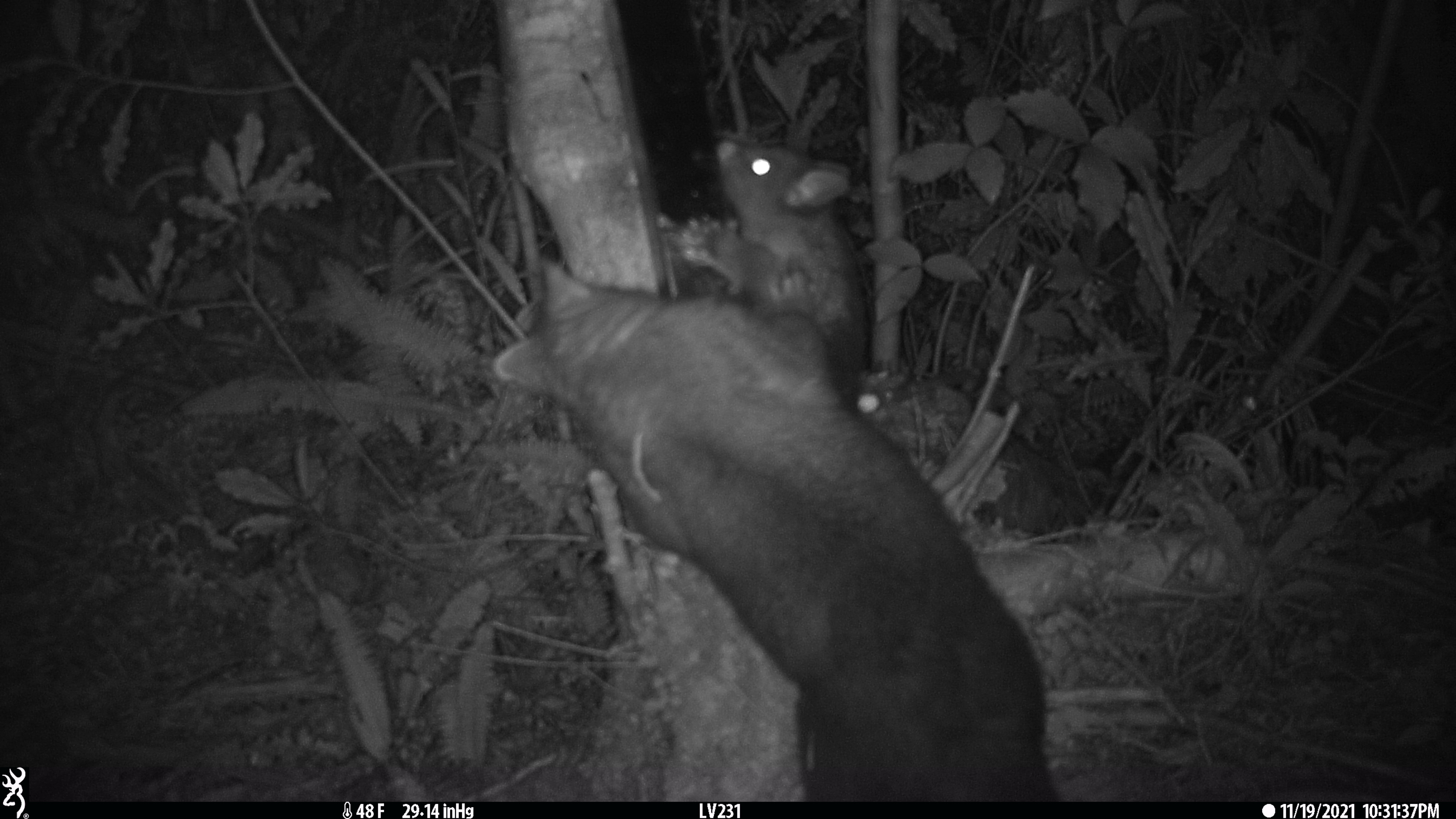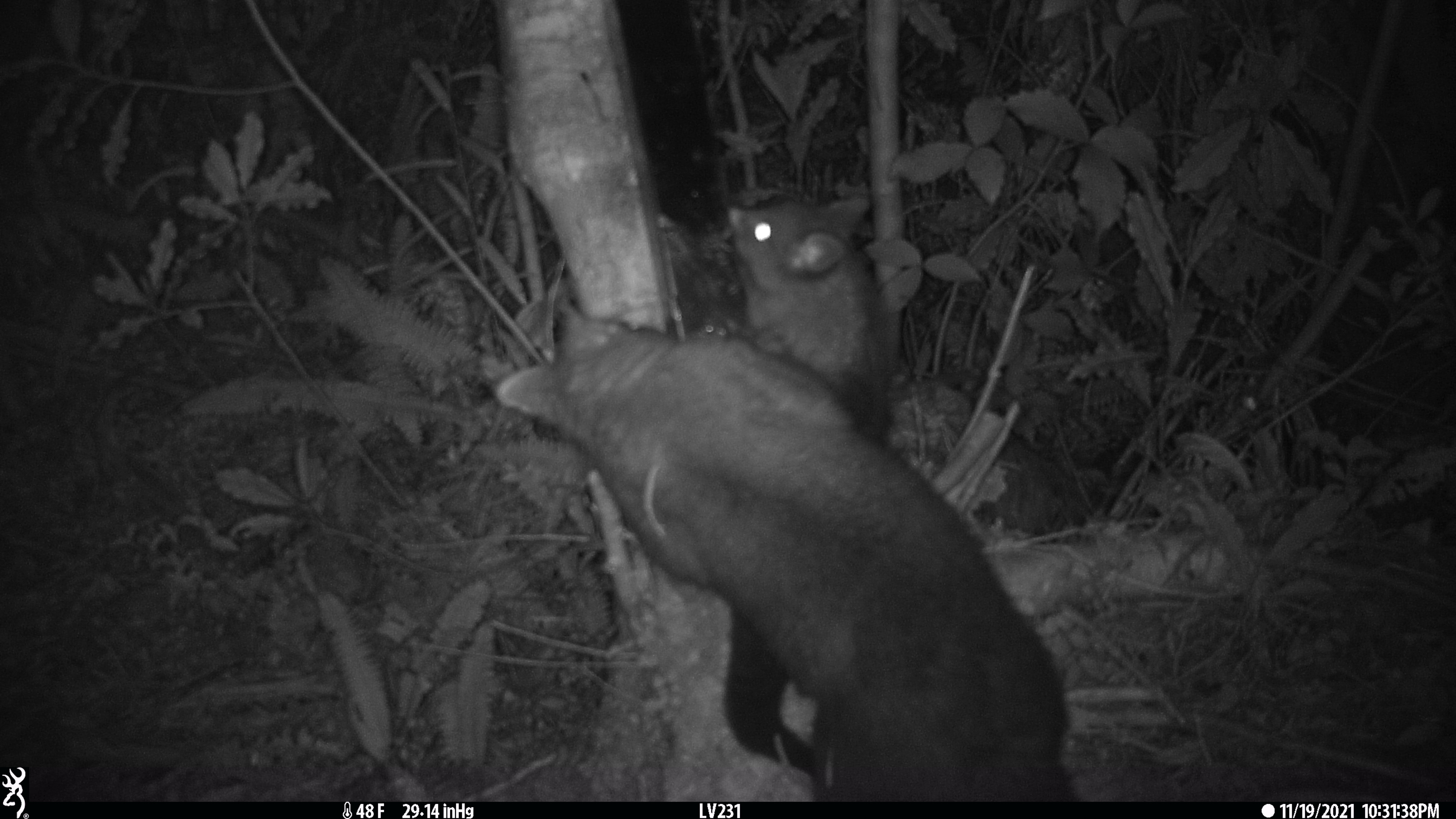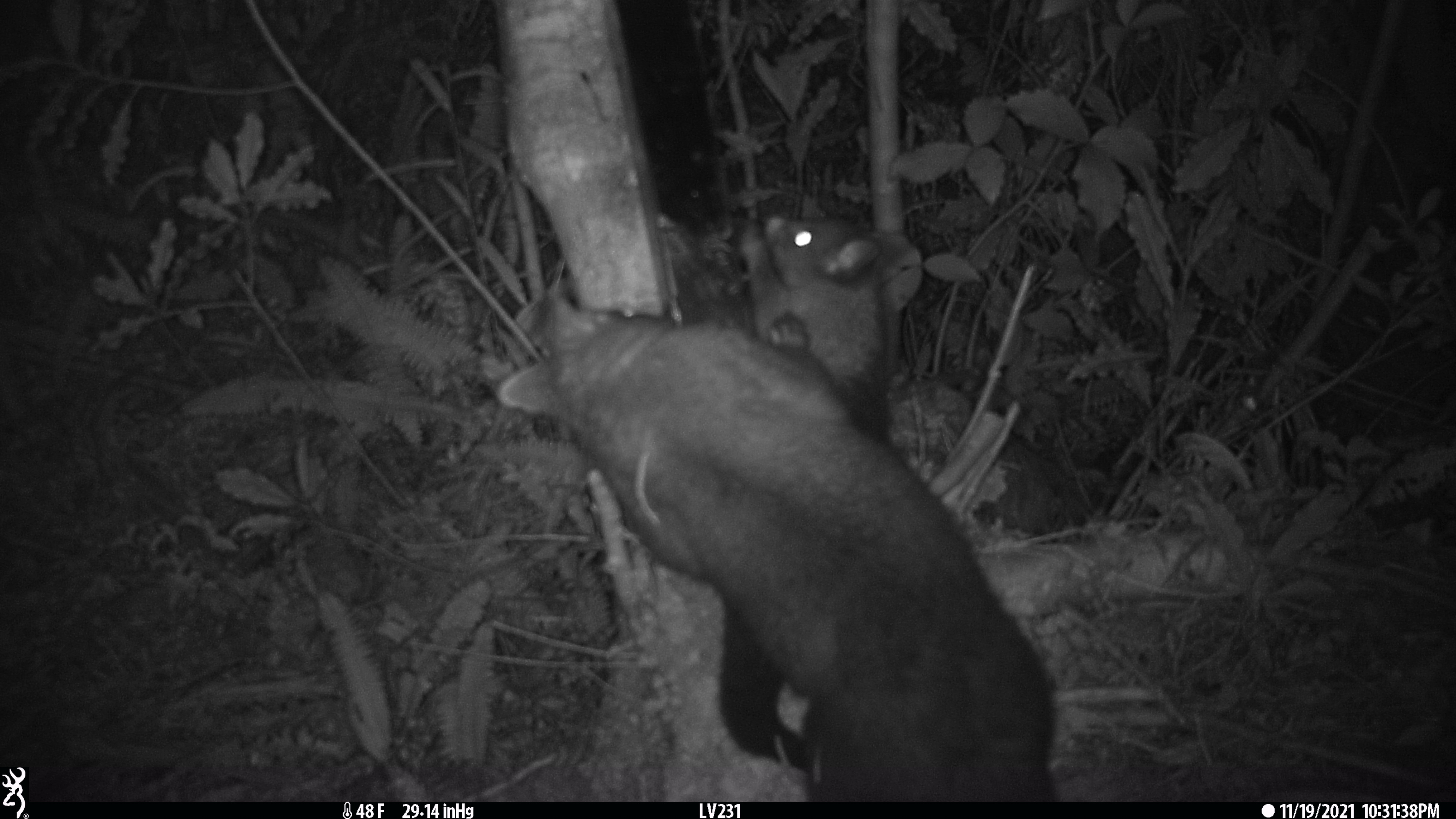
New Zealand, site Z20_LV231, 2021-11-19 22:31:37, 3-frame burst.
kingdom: Animalia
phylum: Chordata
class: Mammalia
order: Diprotodontia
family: Phalangeridae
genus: Trichosurus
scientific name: Trichosurus vulpecula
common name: common brushtail possum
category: possum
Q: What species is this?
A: Possum (common brushtail possum) (Trichosurus vulpecula).